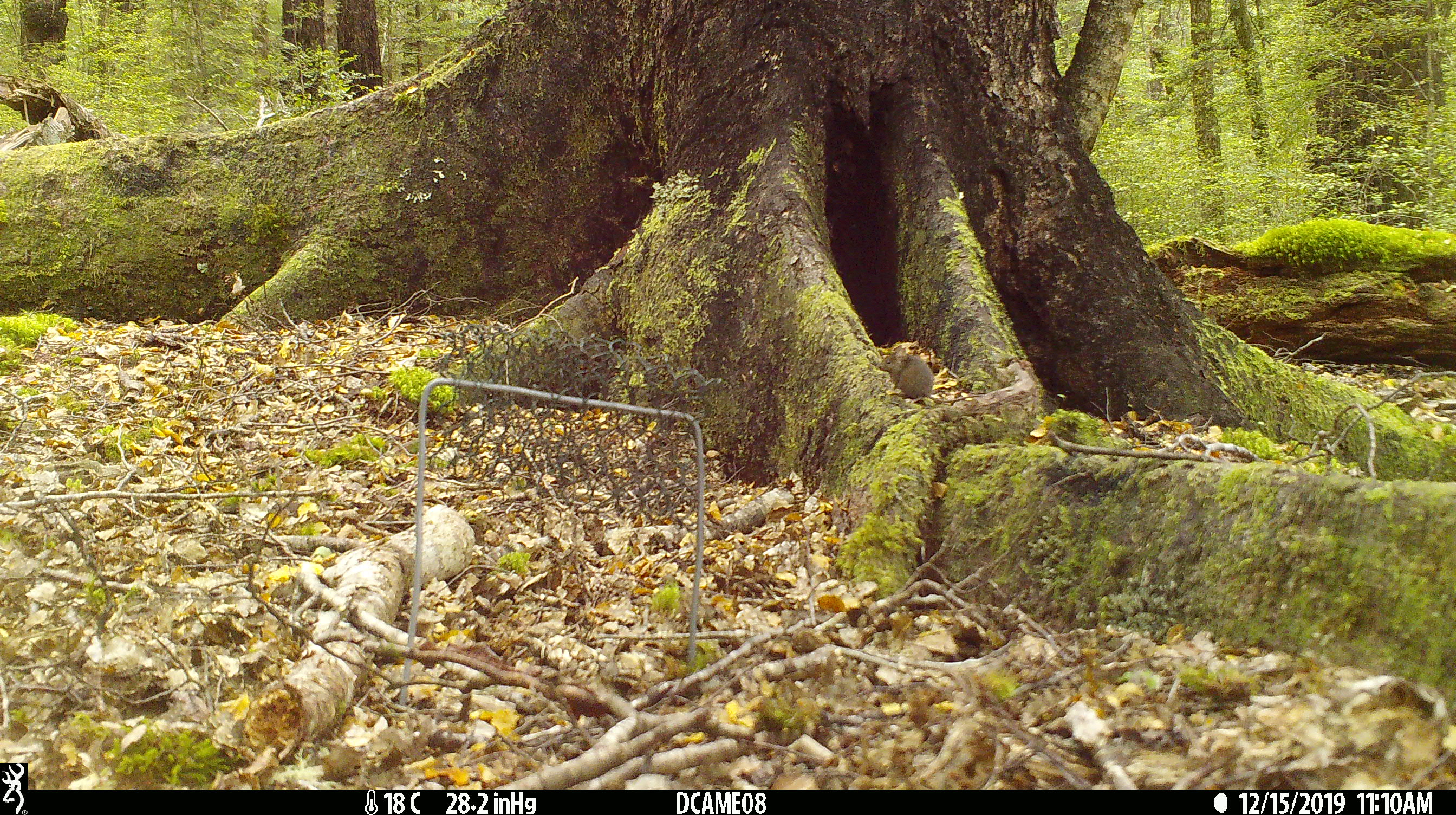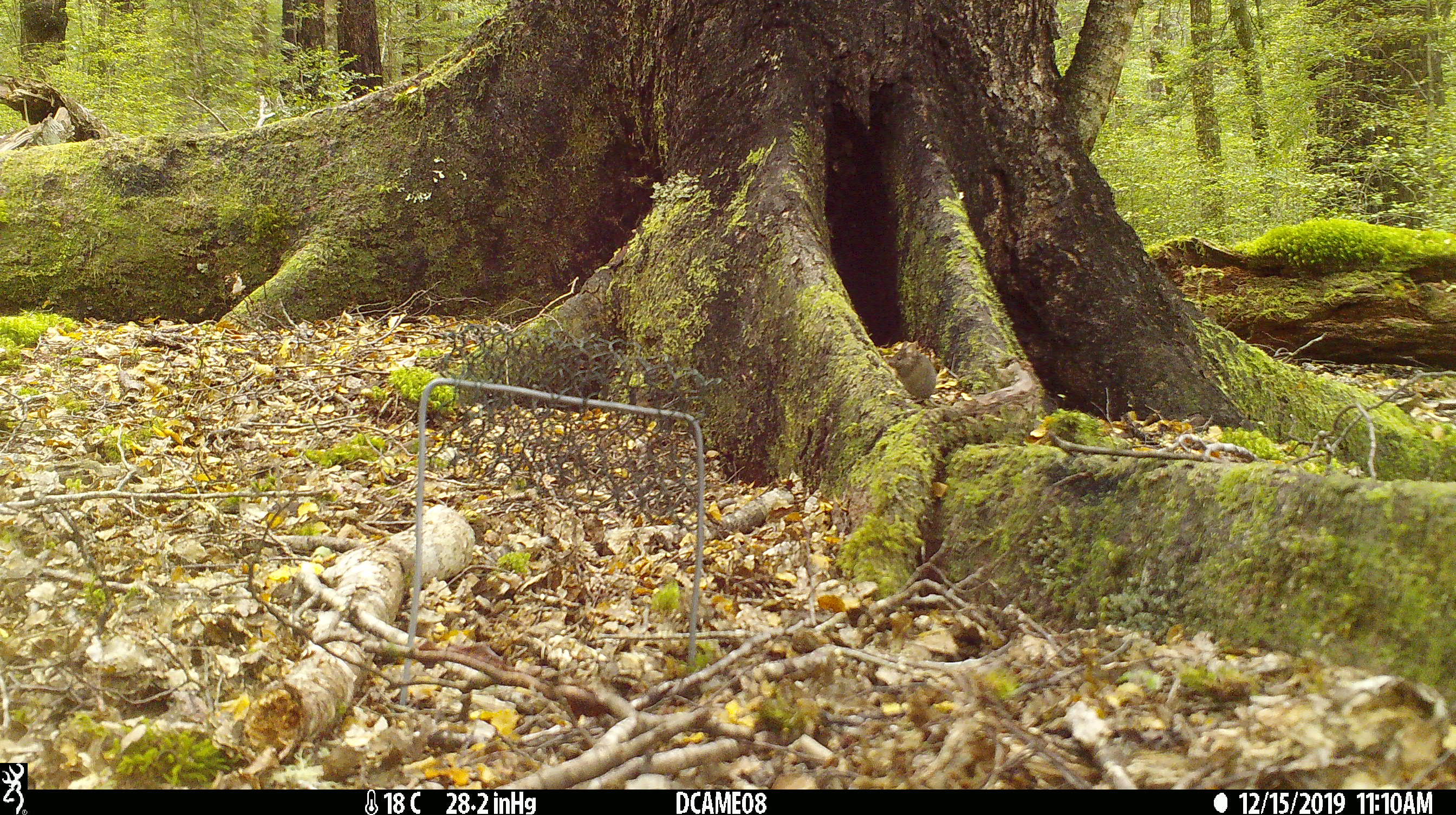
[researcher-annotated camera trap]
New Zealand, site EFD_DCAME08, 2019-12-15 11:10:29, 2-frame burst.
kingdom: Animalia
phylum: Chordata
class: Mammalia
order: Rodentia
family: Muridae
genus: Mus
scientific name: Mus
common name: mouse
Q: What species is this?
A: Mouse (Mus).